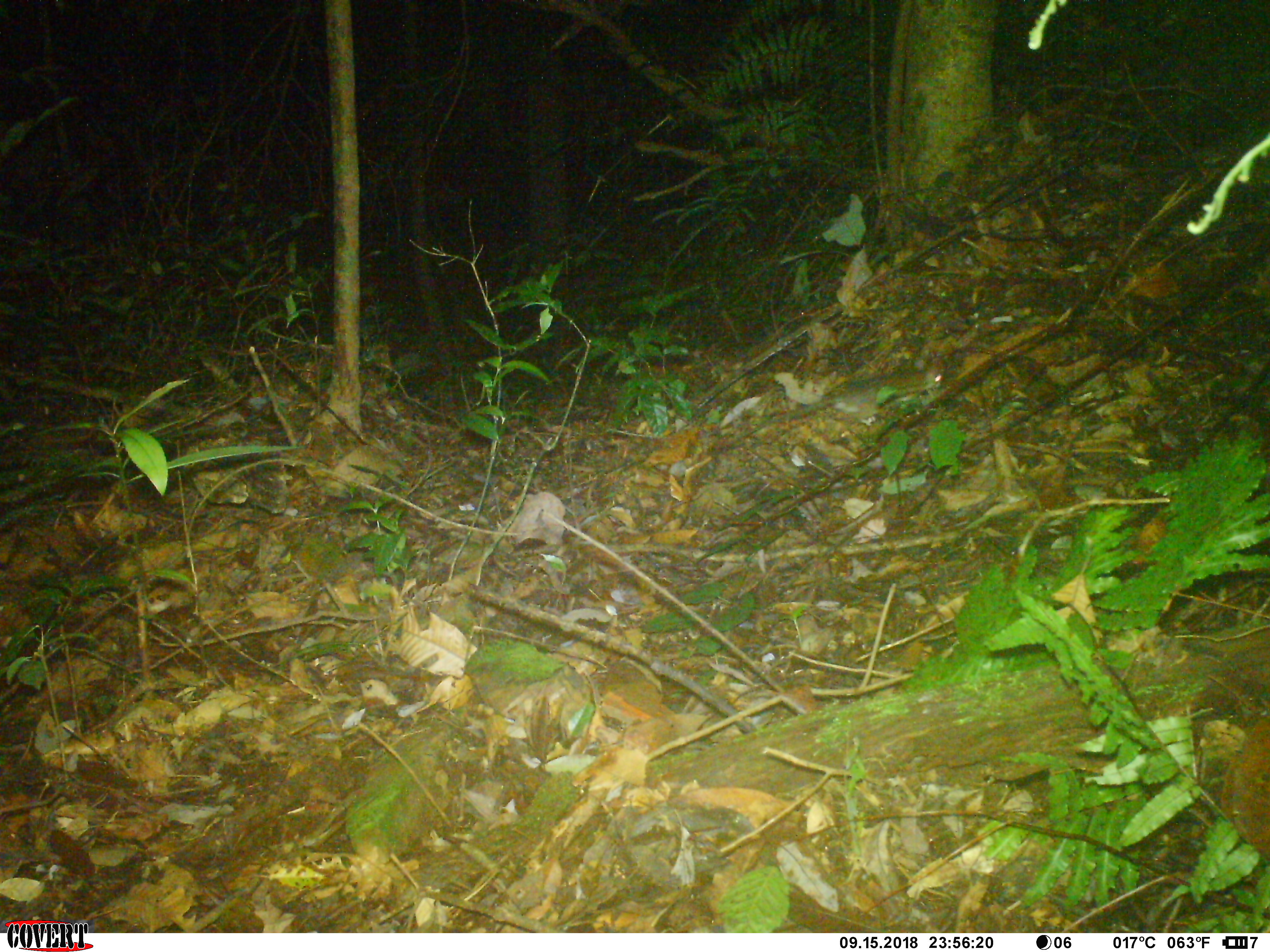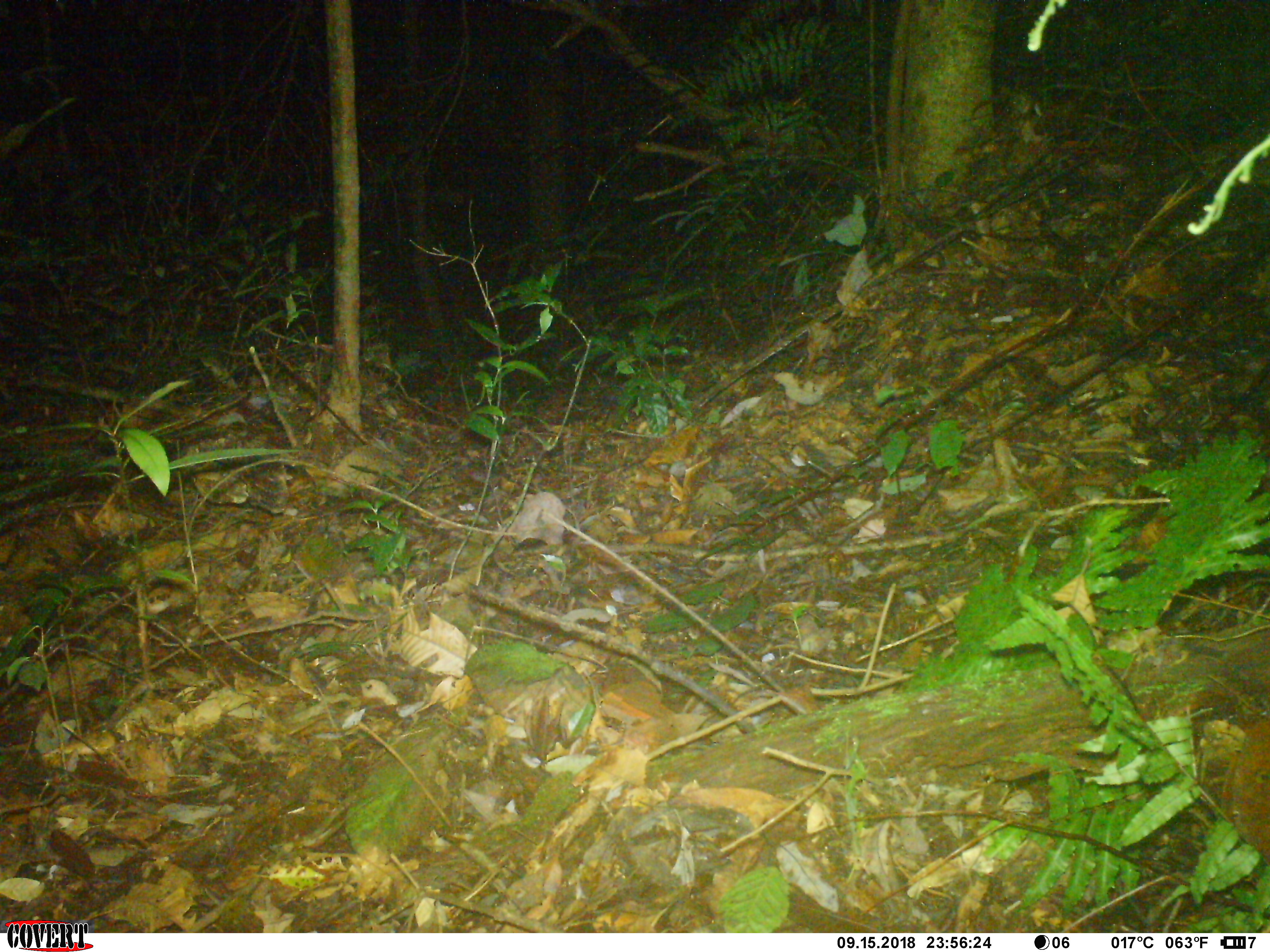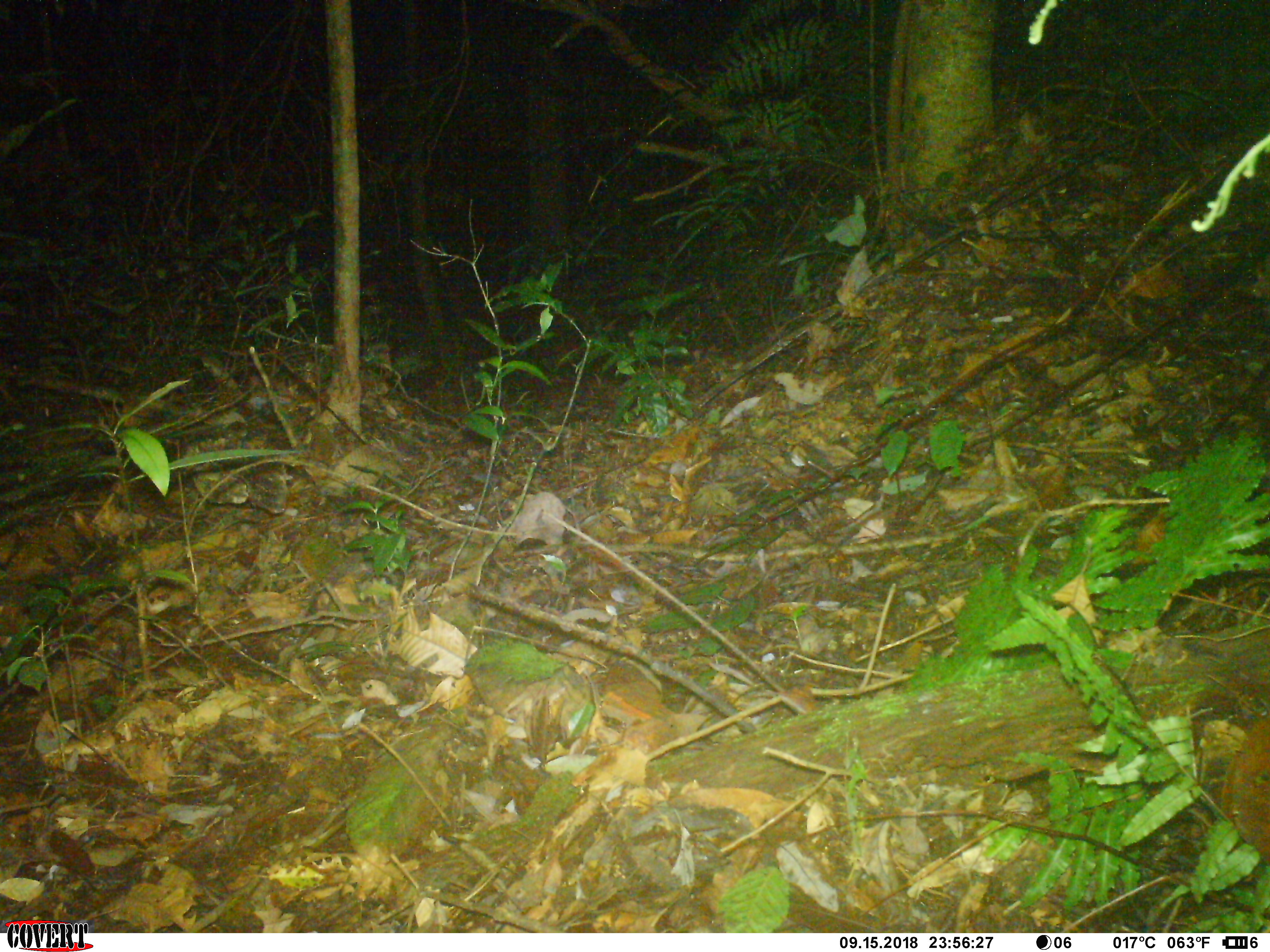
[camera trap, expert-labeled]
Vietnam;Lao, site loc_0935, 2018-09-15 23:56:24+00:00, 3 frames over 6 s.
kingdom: Animalia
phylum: Chordata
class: Mammalia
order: Rodentia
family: Muridae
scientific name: Muridae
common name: old-world mice and rats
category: unidentified murid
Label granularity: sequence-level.